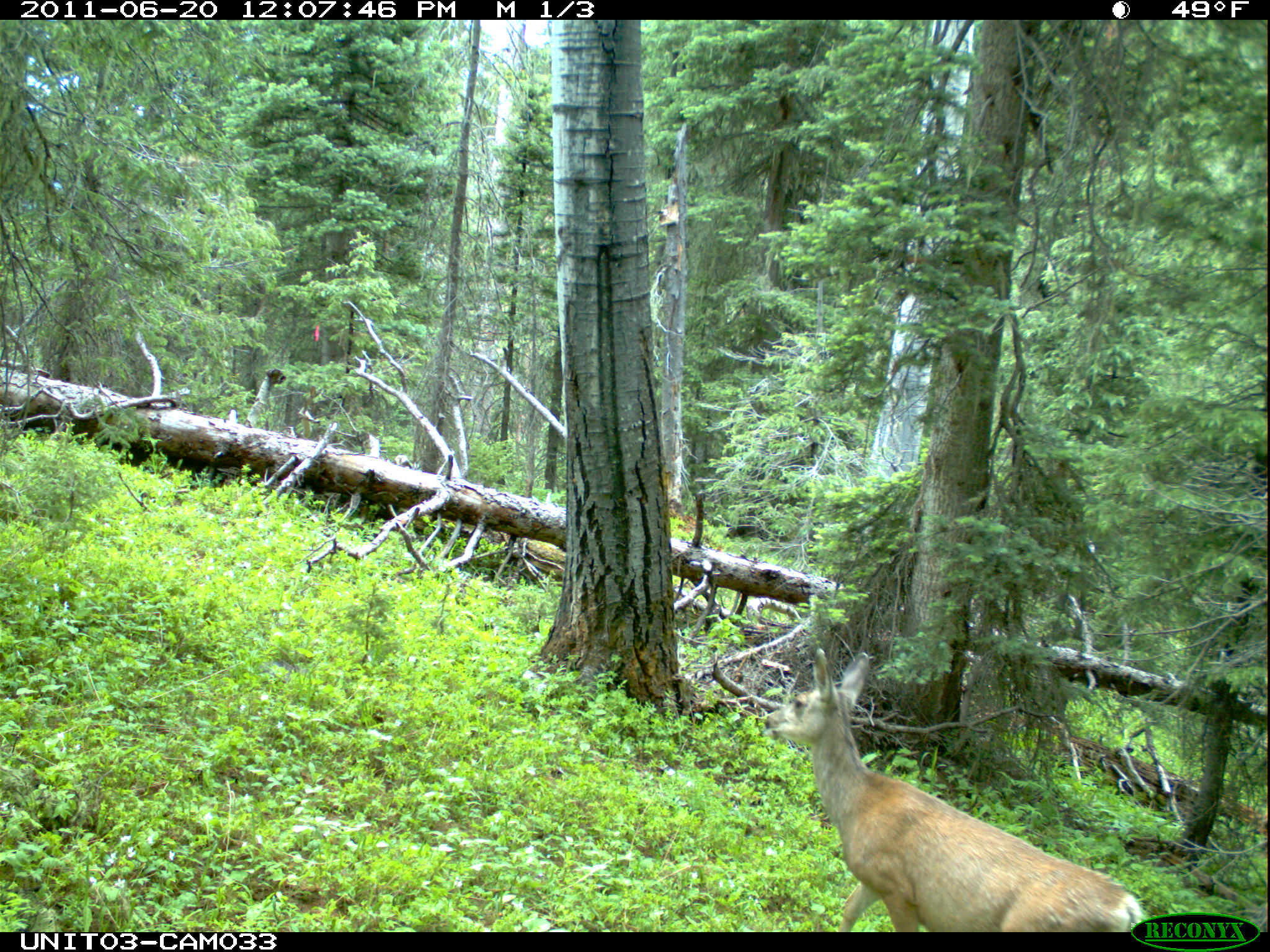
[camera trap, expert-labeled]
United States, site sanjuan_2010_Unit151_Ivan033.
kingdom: Animalia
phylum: Chordata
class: Mammalia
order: Artiodactyla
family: Cervidae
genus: Odocoileus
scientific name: Odocoileus hemionus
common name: mule deer